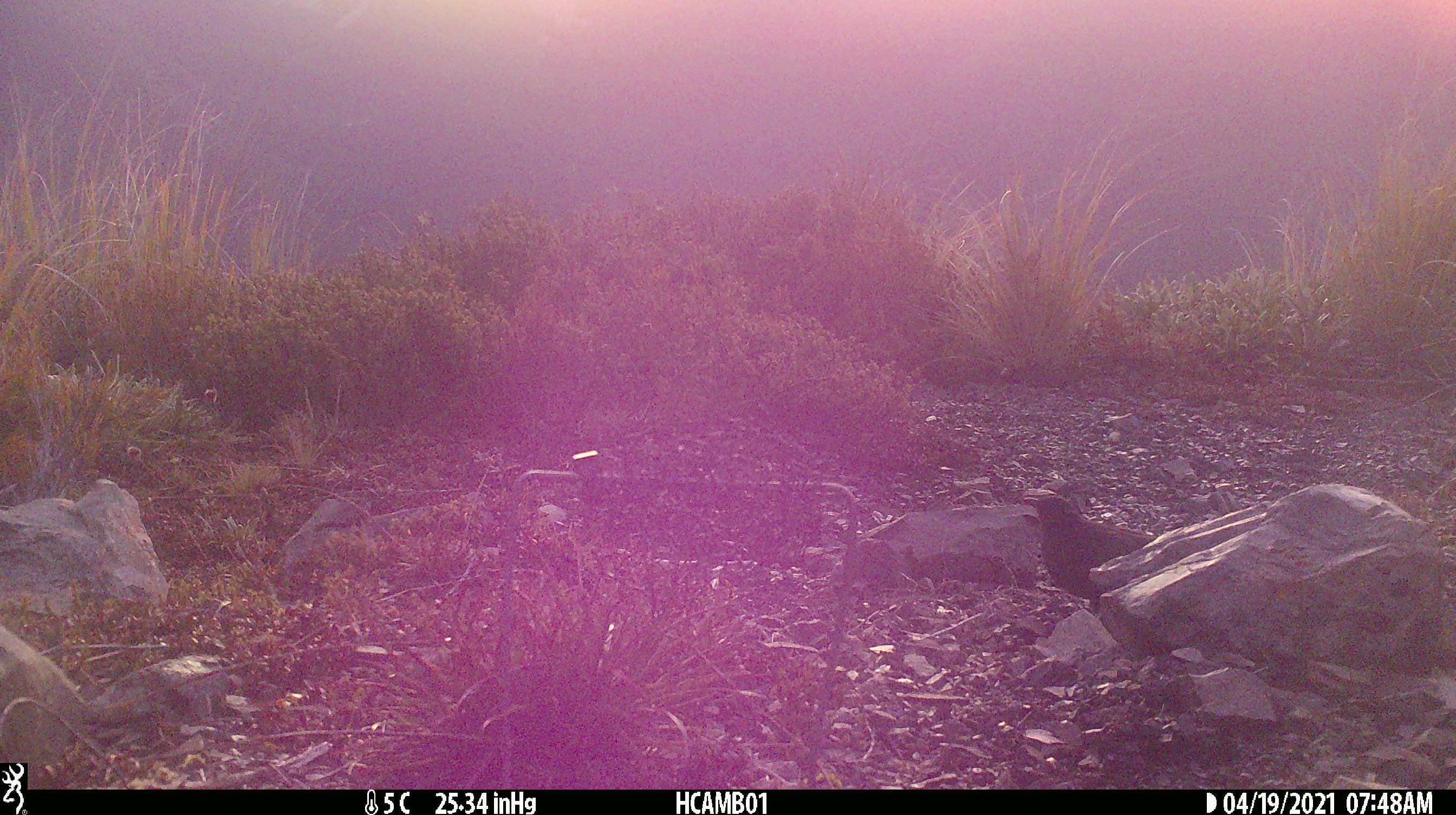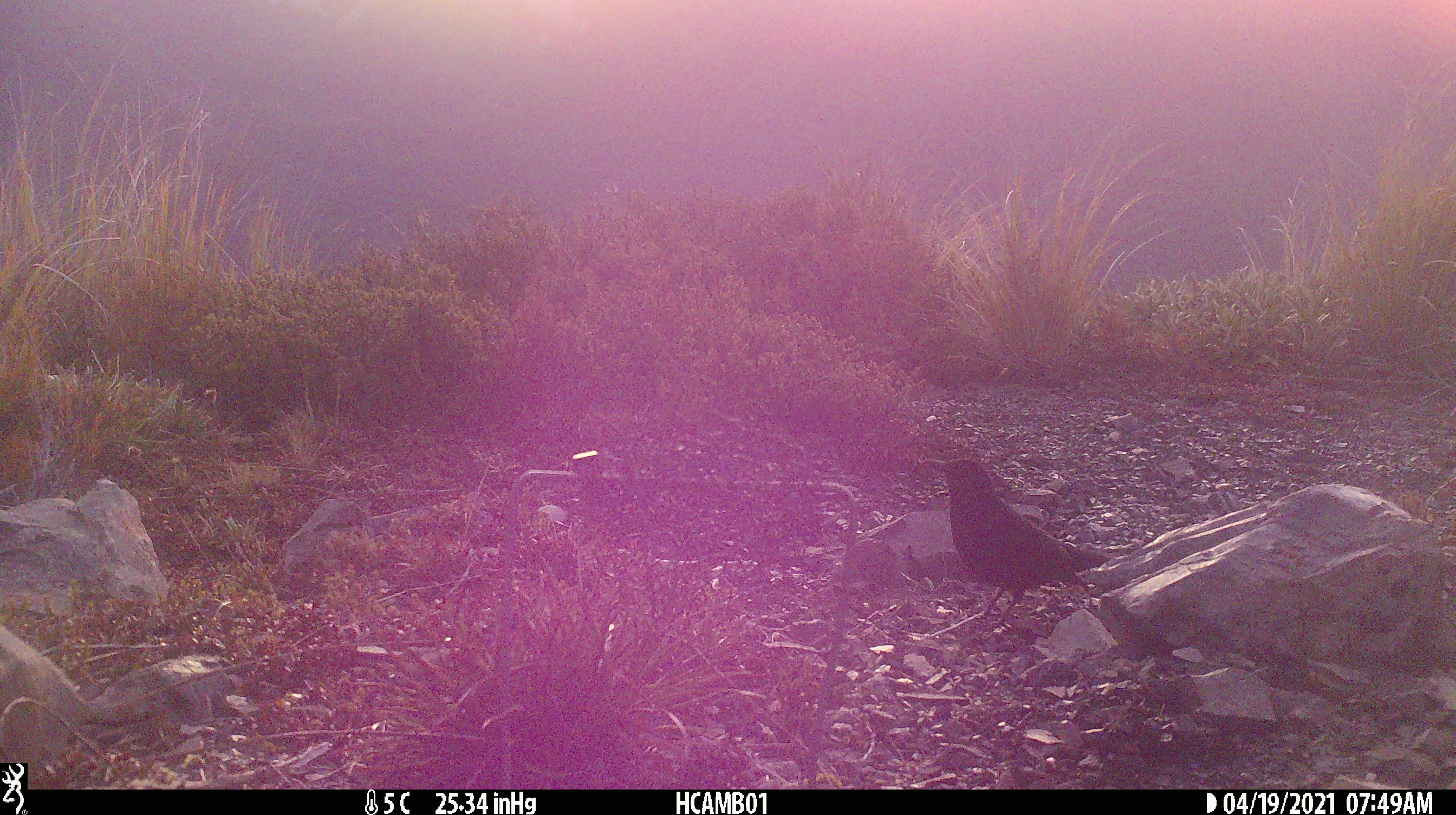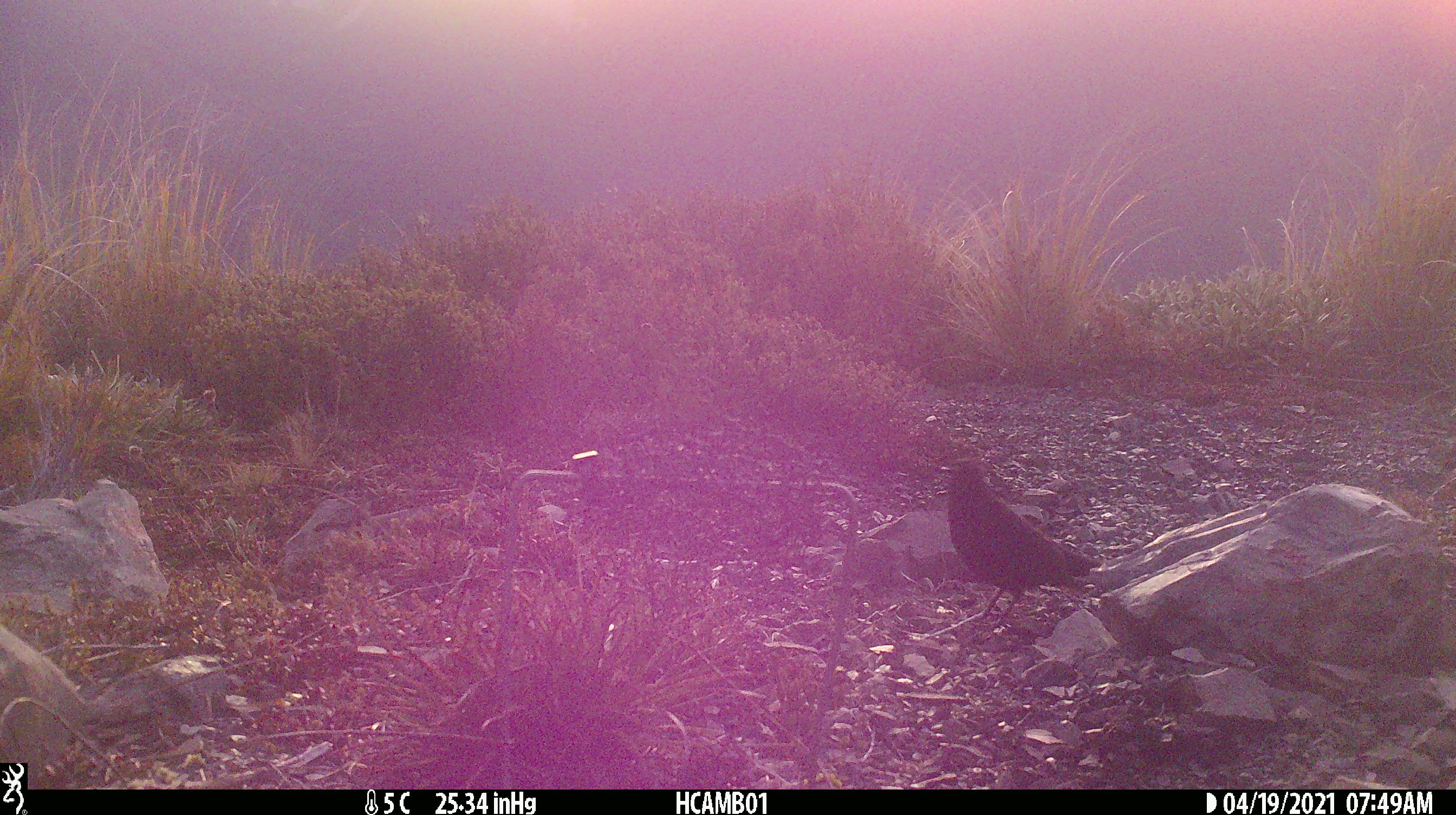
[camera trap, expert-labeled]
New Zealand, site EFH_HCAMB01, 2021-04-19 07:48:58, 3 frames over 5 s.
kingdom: Animalia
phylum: Chordata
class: Aves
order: Passeriformes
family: Turdidae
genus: Turdus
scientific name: Turdus merula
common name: eurasian blackbird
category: blackbird